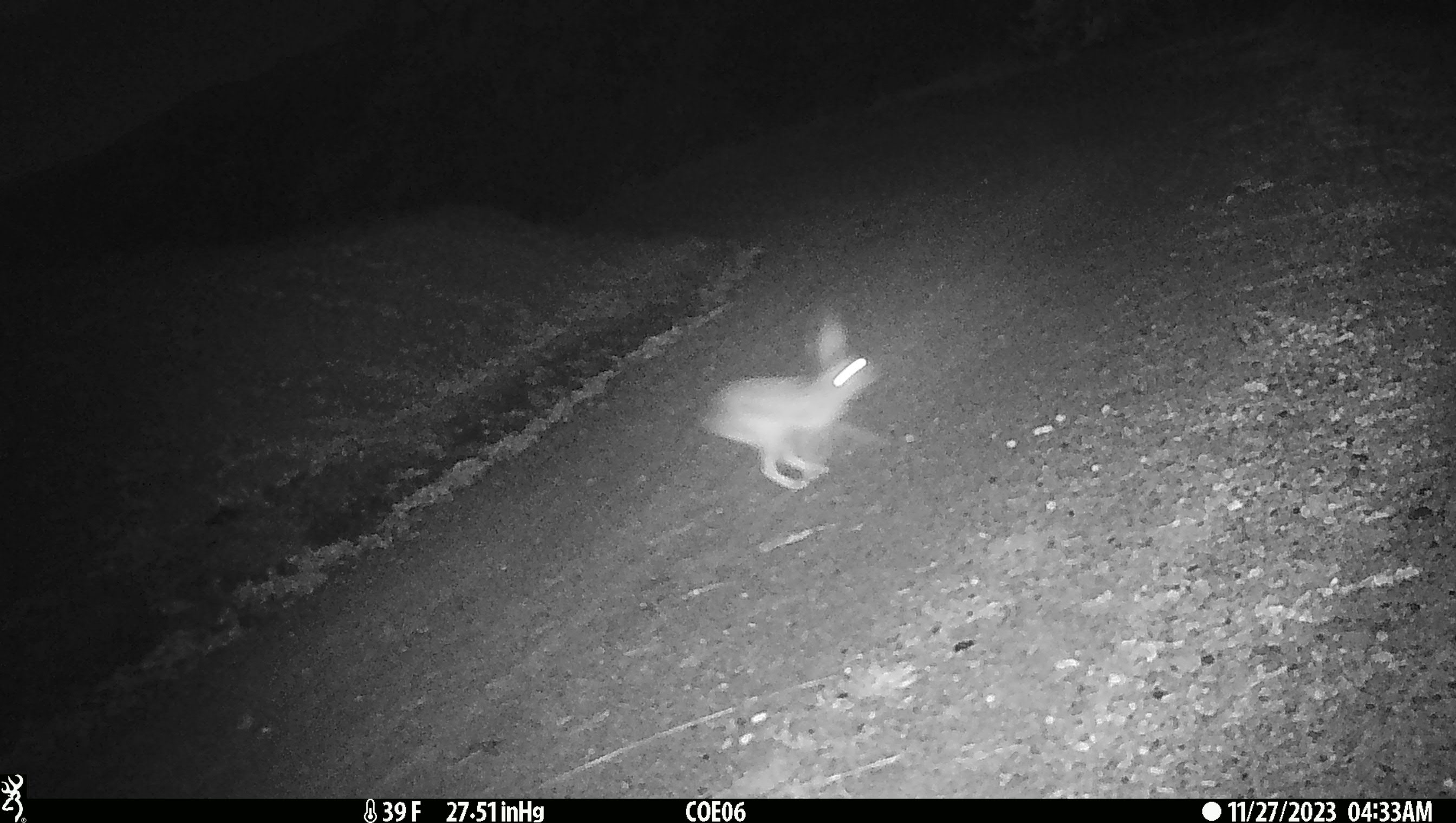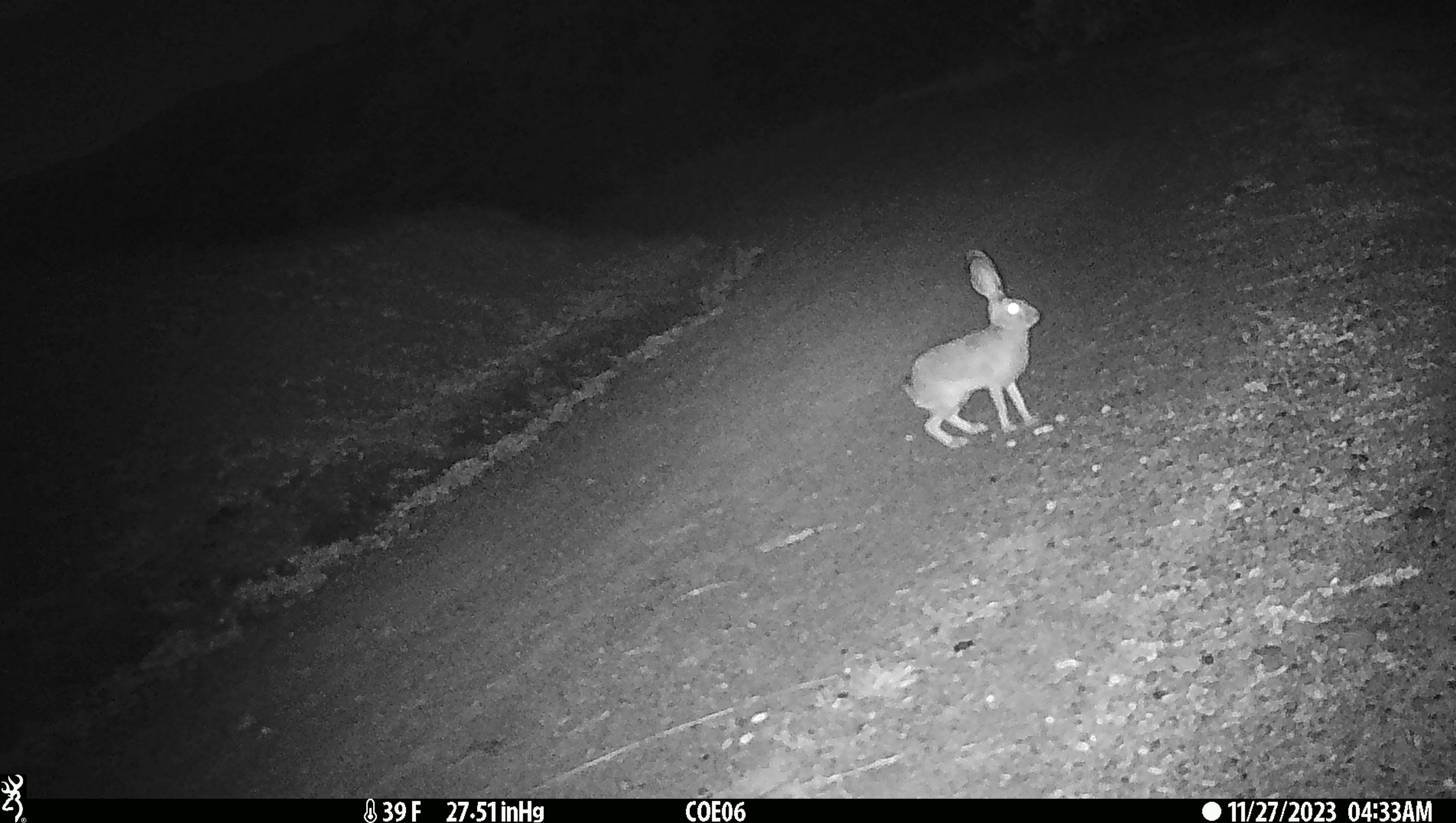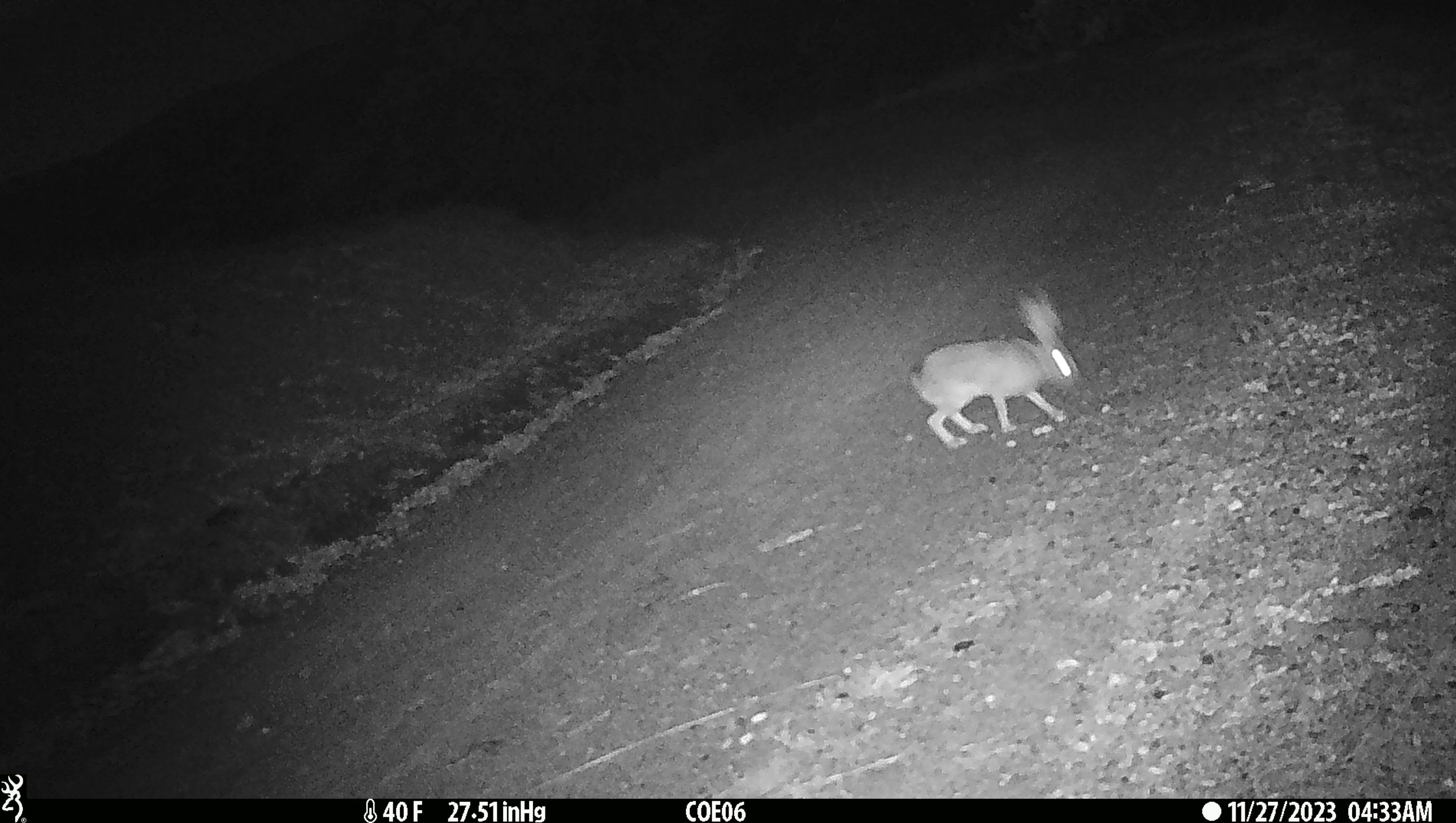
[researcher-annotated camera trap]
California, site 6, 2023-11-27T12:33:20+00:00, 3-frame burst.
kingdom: Animalia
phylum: Chordata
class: Mammalia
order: Lagomorpha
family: Leporidae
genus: Lepus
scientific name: Lepus californicus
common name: black-tailed jackrabbit